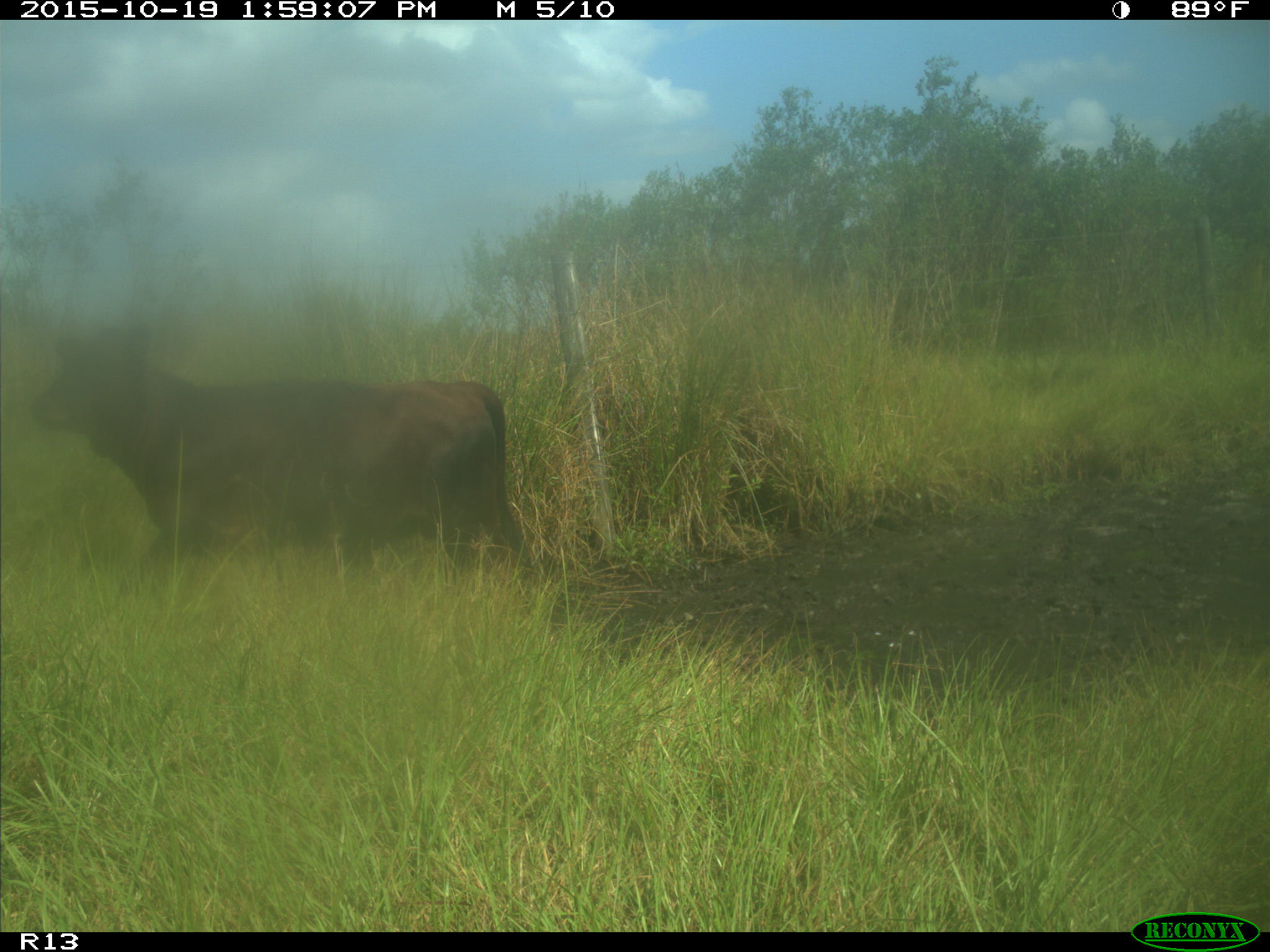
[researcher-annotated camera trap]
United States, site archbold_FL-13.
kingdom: Animalia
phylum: Chordata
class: Mammalia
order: Artiodactyla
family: Bovidae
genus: Bos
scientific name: Bos taurus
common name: domestic cow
Bos taurus (domestic cow).